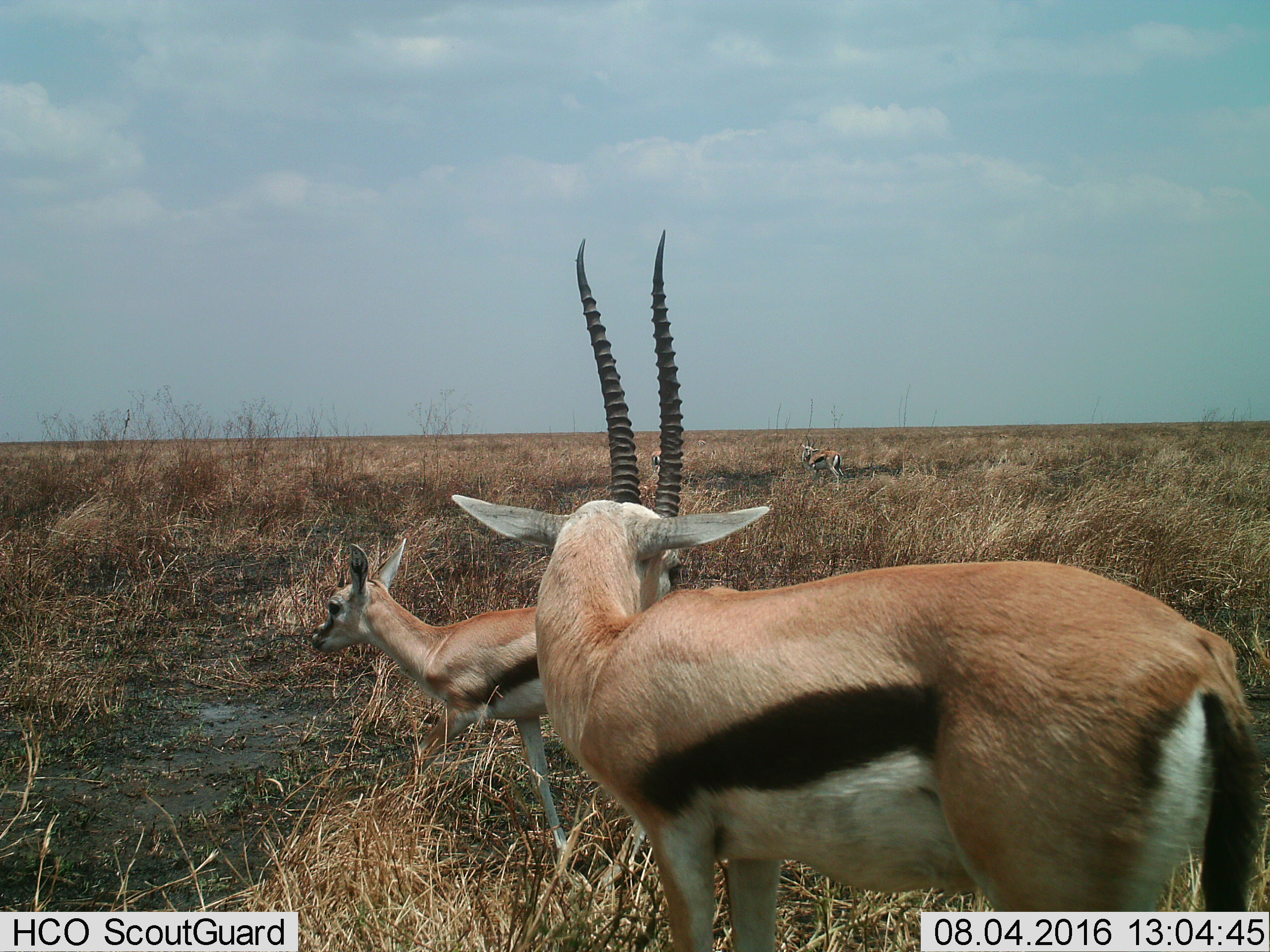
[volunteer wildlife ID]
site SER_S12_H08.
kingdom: Animalia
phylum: Chordata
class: Mammalia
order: Artiodactyla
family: Bovidae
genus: Eudorcas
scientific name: Eudorcas thomsonii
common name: thomson's gazelle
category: gazellethomsons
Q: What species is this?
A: Gazellethomsons (thomson's gazelle) (Eudorcas thomsonii).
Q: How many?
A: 4.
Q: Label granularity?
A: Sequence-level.